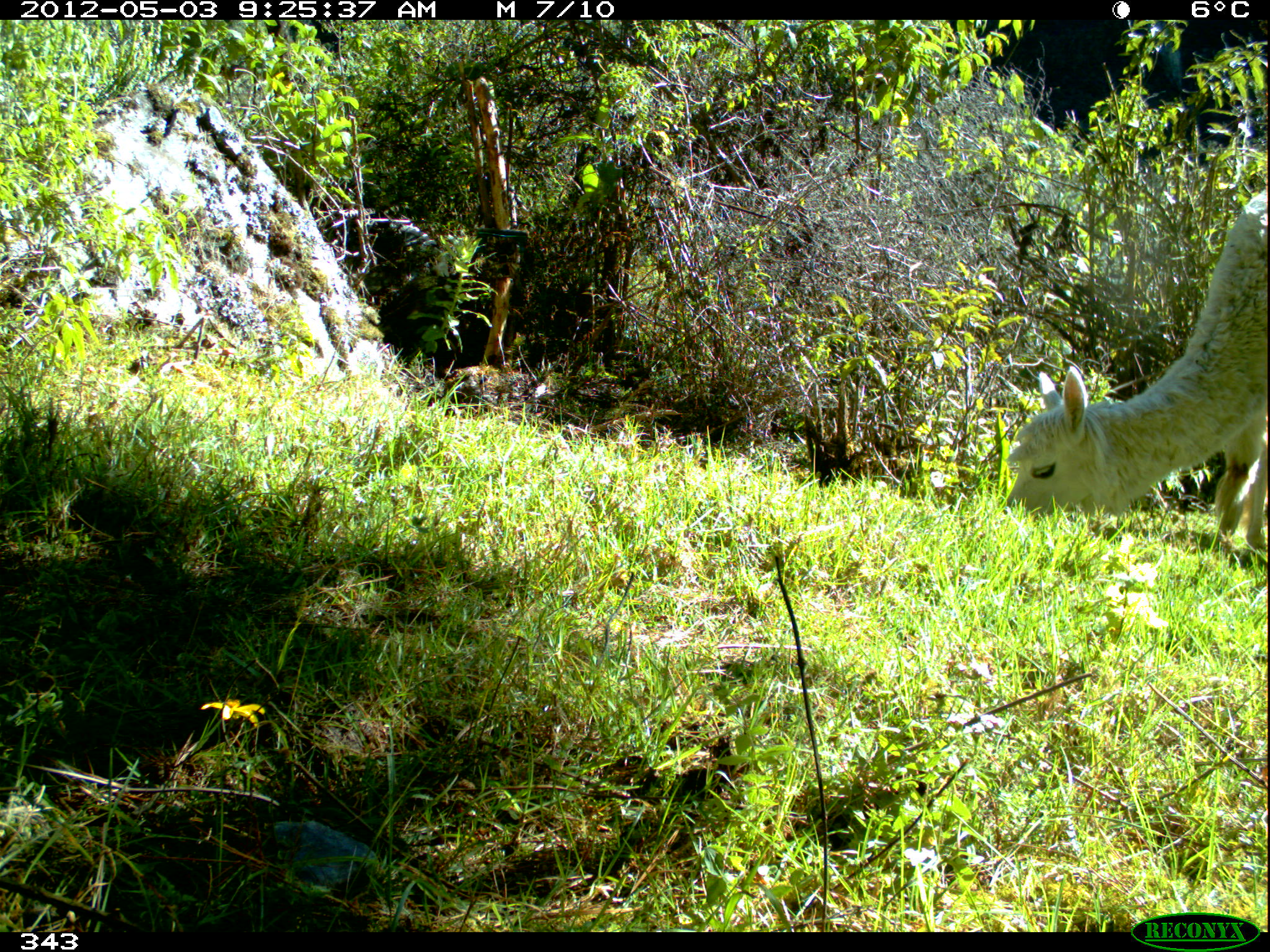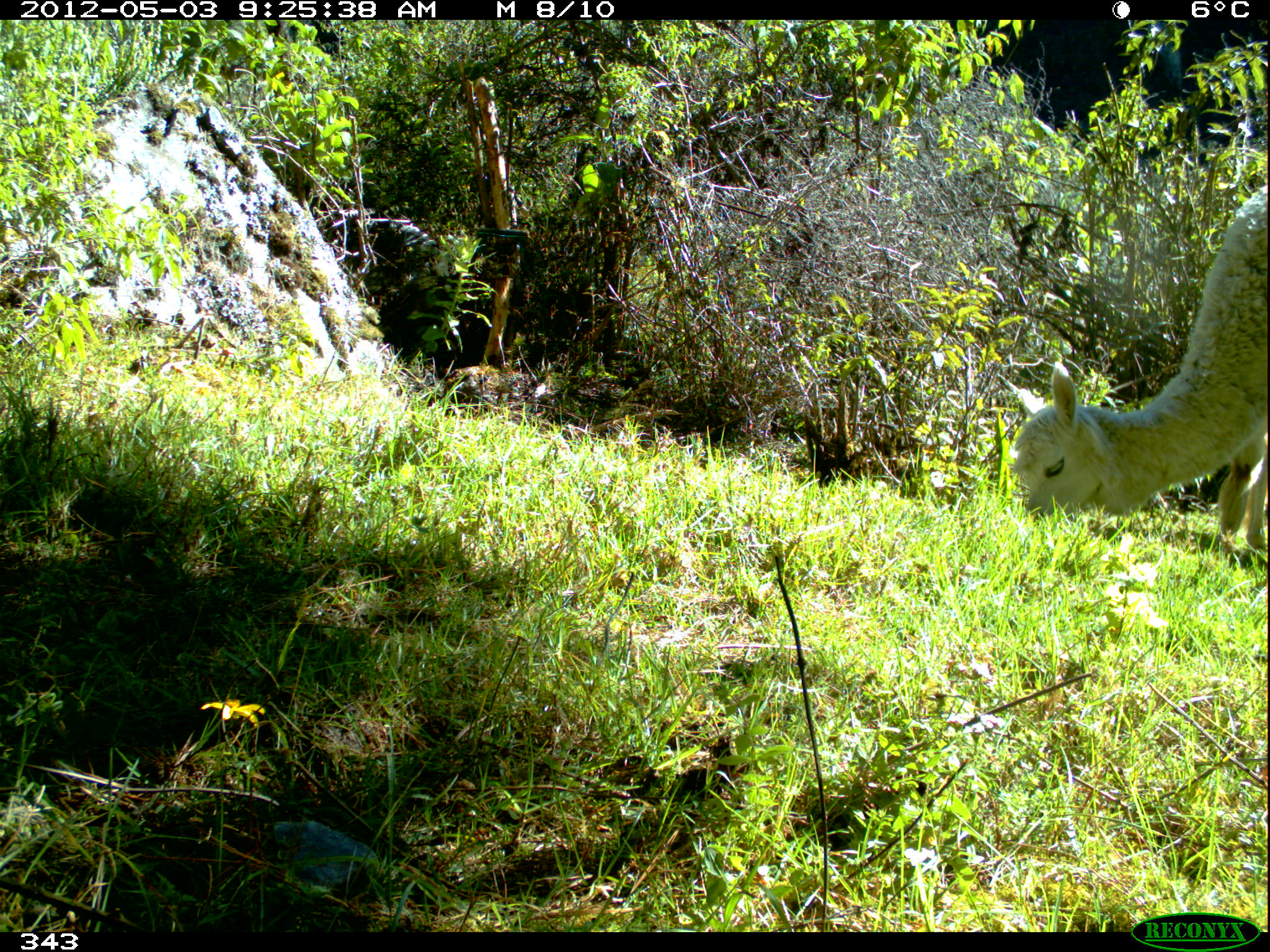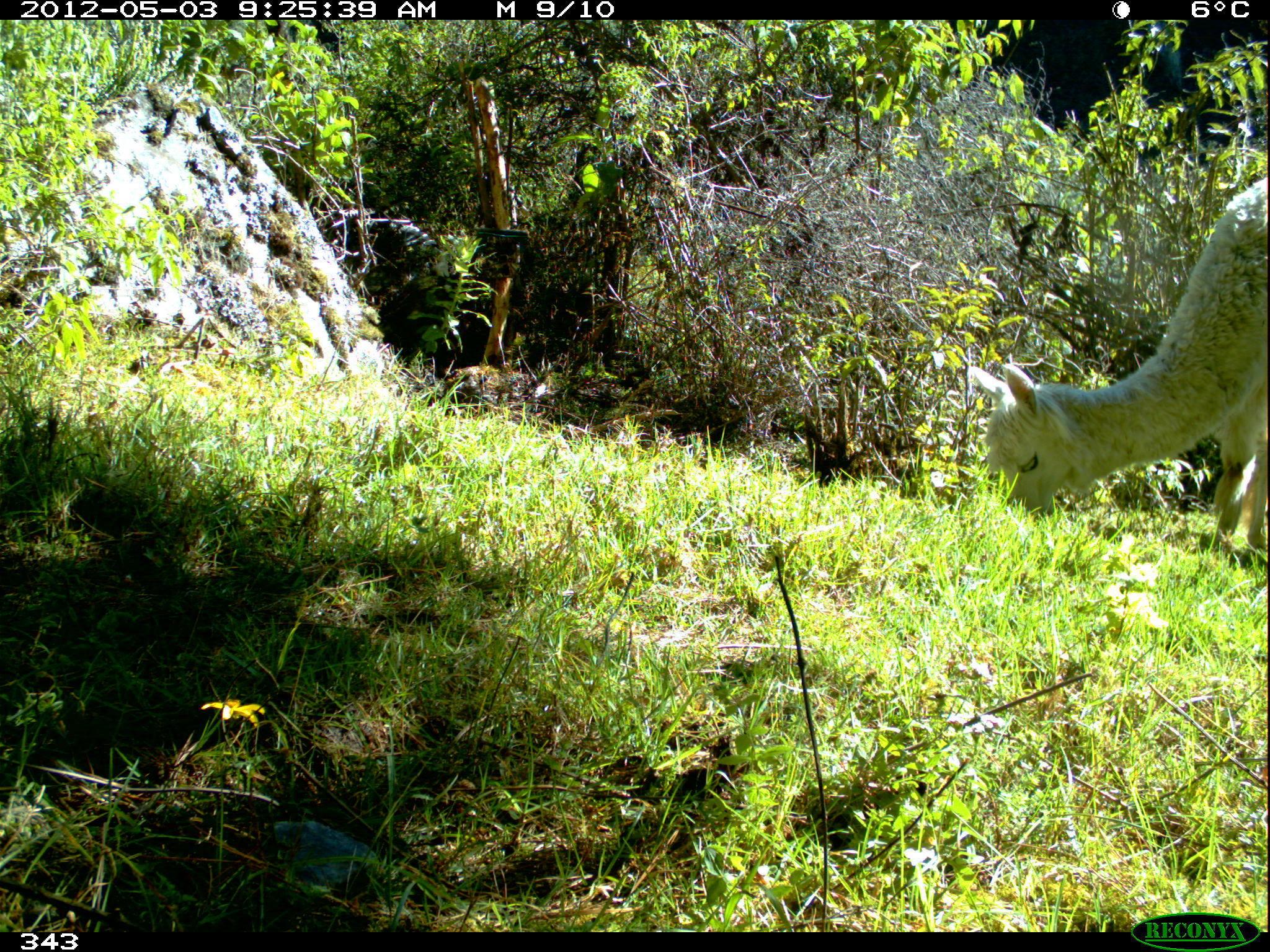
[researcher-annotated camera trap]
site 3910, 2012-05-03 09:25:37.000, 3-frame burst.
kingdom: Animalia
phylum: Chordata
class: Mammalia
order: Artiodactyla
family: Camelidae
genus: Vicugna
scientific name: Vicugna pacos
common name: alpaca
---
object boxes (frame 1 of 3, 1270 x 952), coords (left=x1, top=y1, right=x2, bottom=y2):
vicugna pacos: (left=1002, top=189, right=1267, bottom=550)